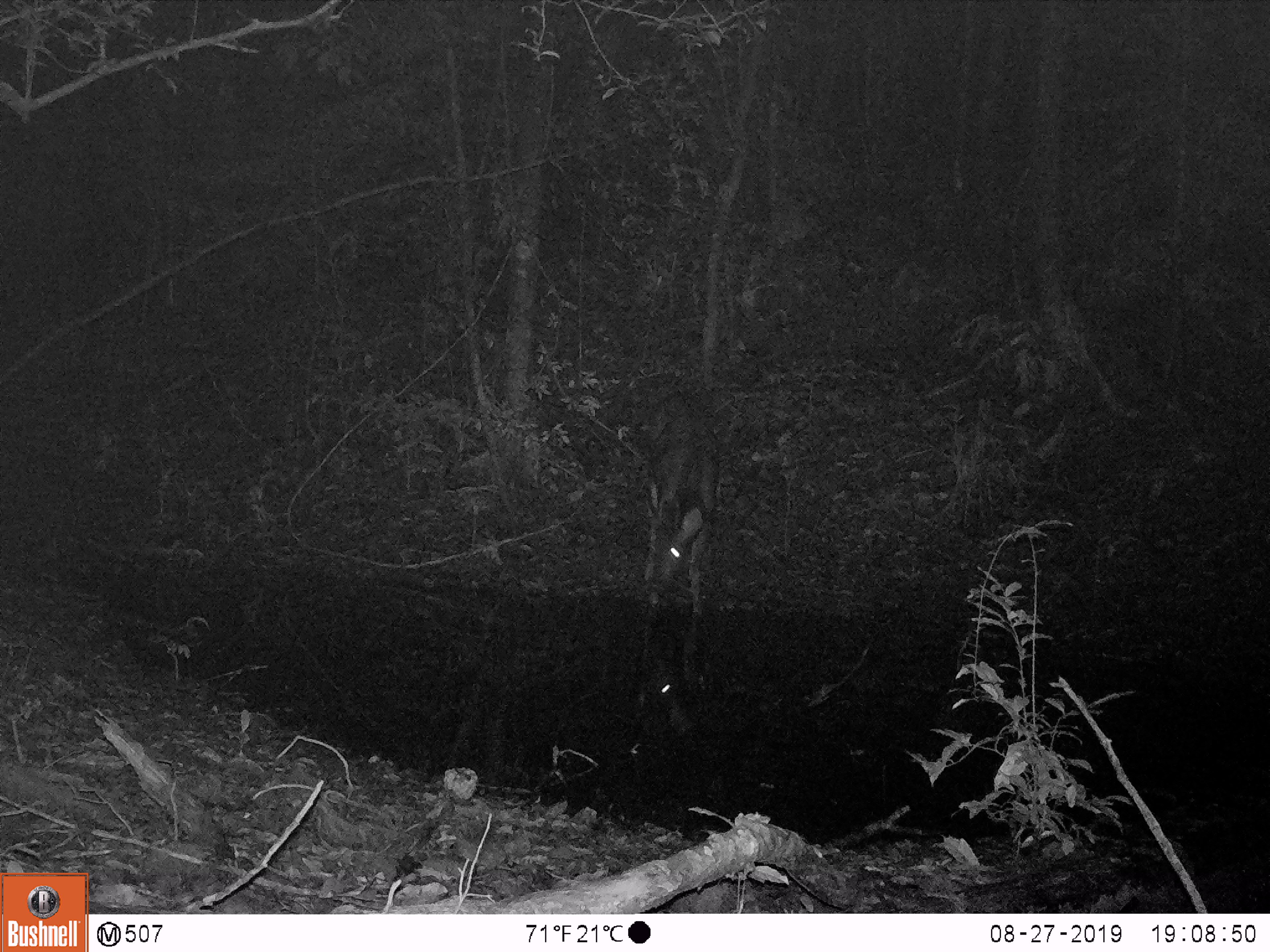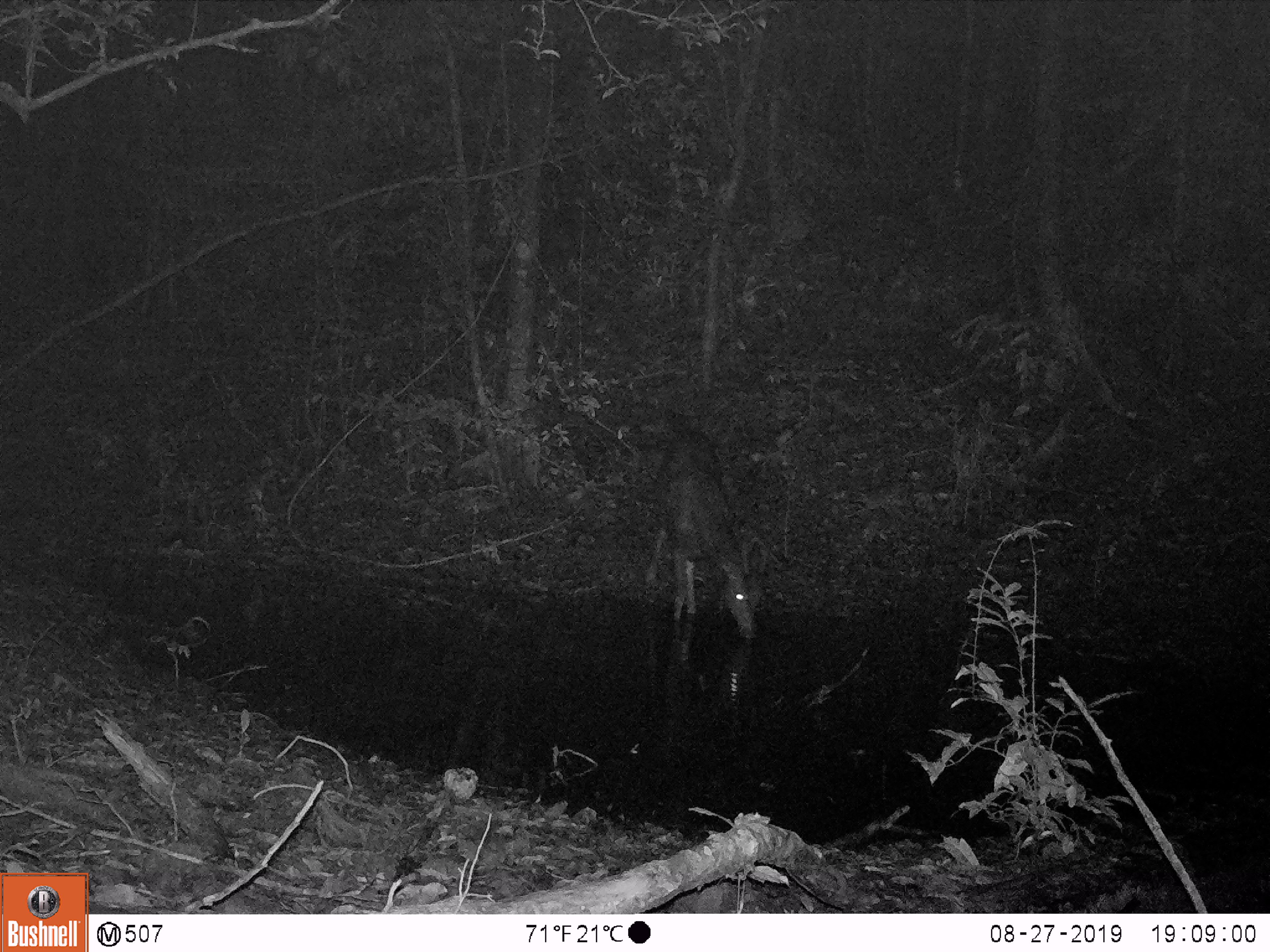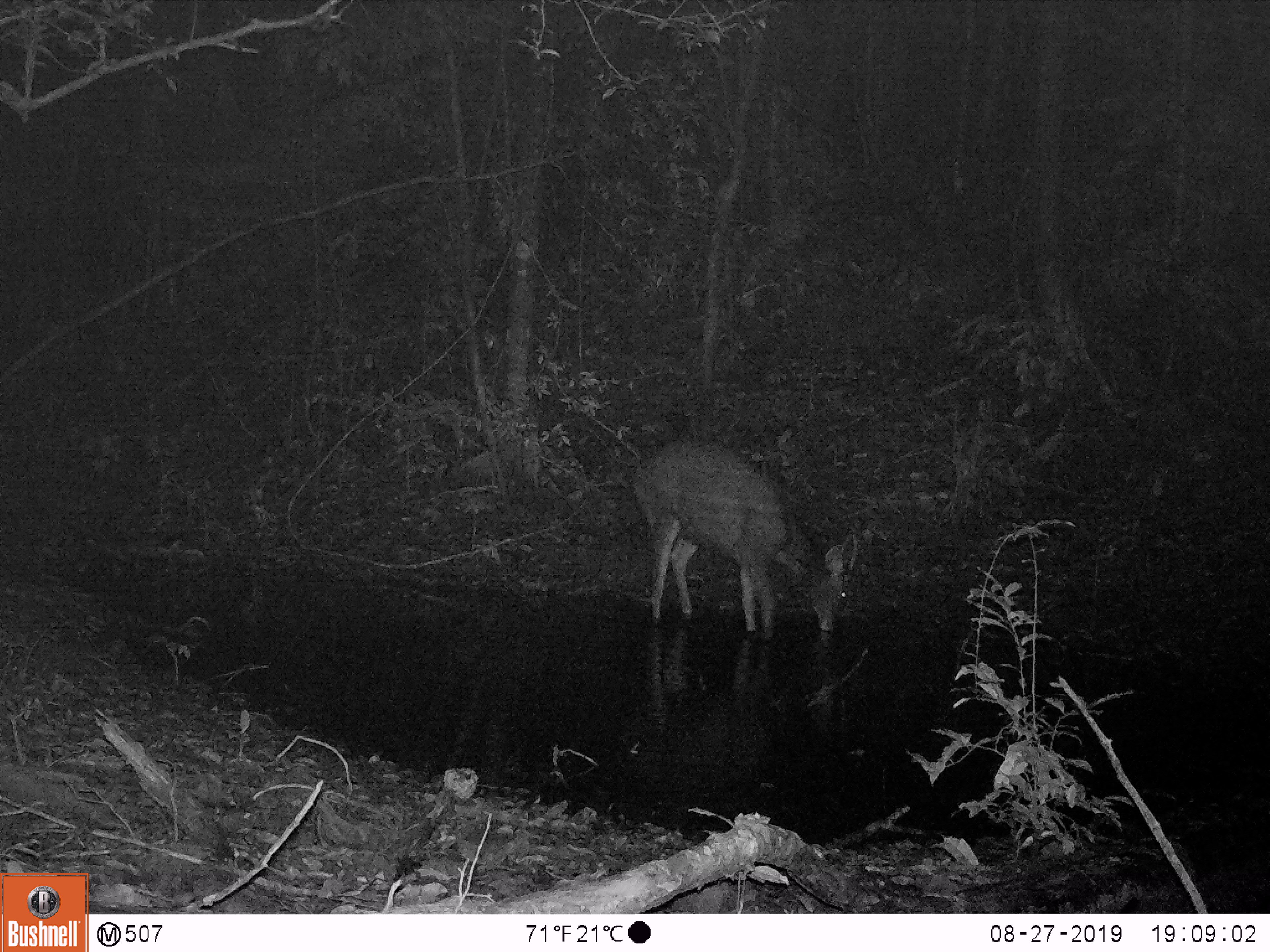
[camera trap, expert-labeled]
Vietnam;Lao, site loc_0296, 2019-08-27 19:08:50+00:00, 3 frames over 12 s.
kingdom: Animalia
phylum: Chordata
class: Mammalia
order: Artiodactyla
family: Cervidae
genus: Rusa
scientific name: Rusa unicolor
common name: sambar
Sambar (Rusa unicolor). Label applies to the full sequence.